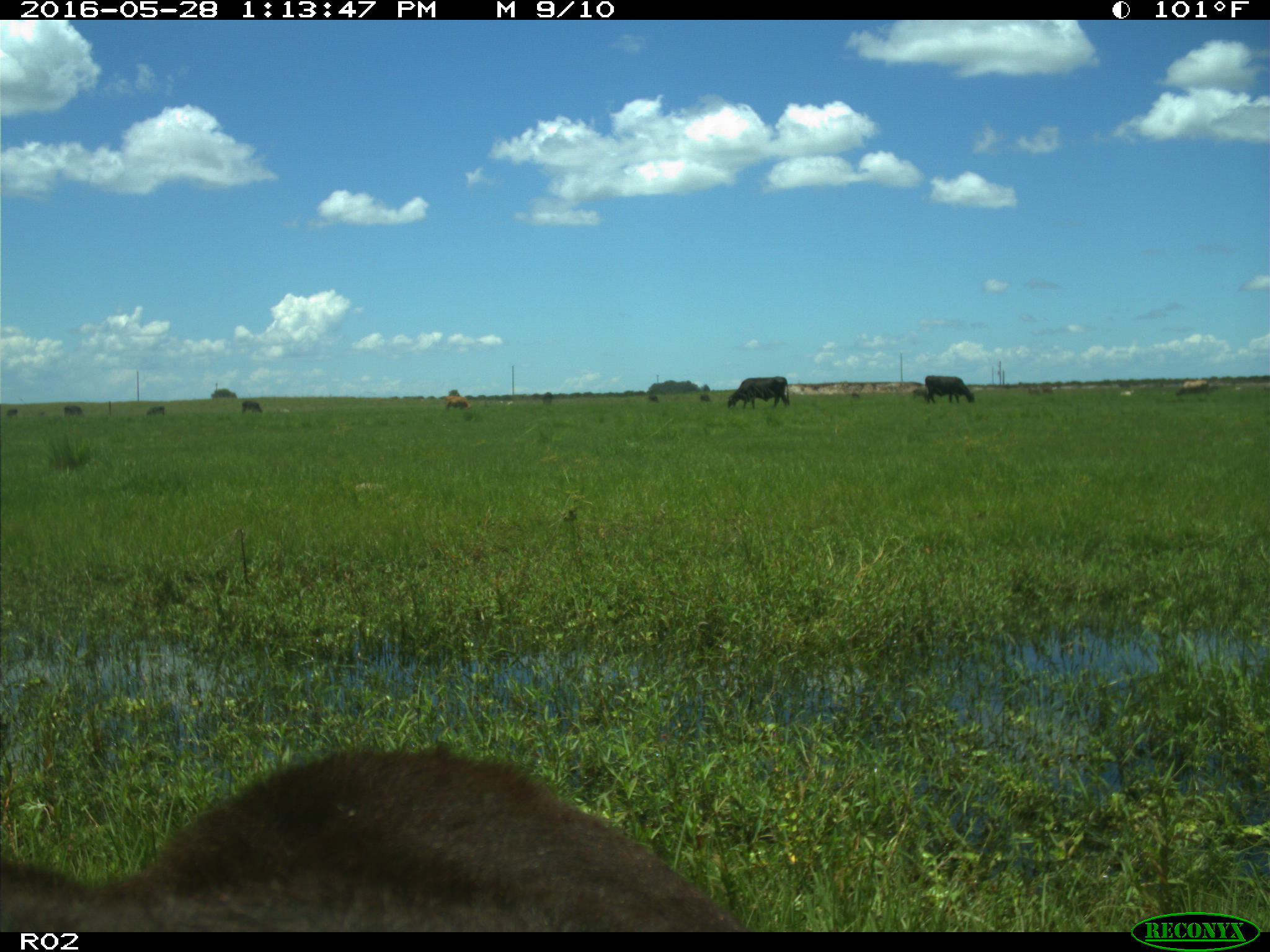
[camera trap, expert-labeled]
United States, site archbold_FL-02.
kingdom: Animalia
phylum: Chordata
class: Mammalia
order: Artiodactyla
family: Bovidae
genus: Bos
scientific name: Bos taurus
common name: domestic cow